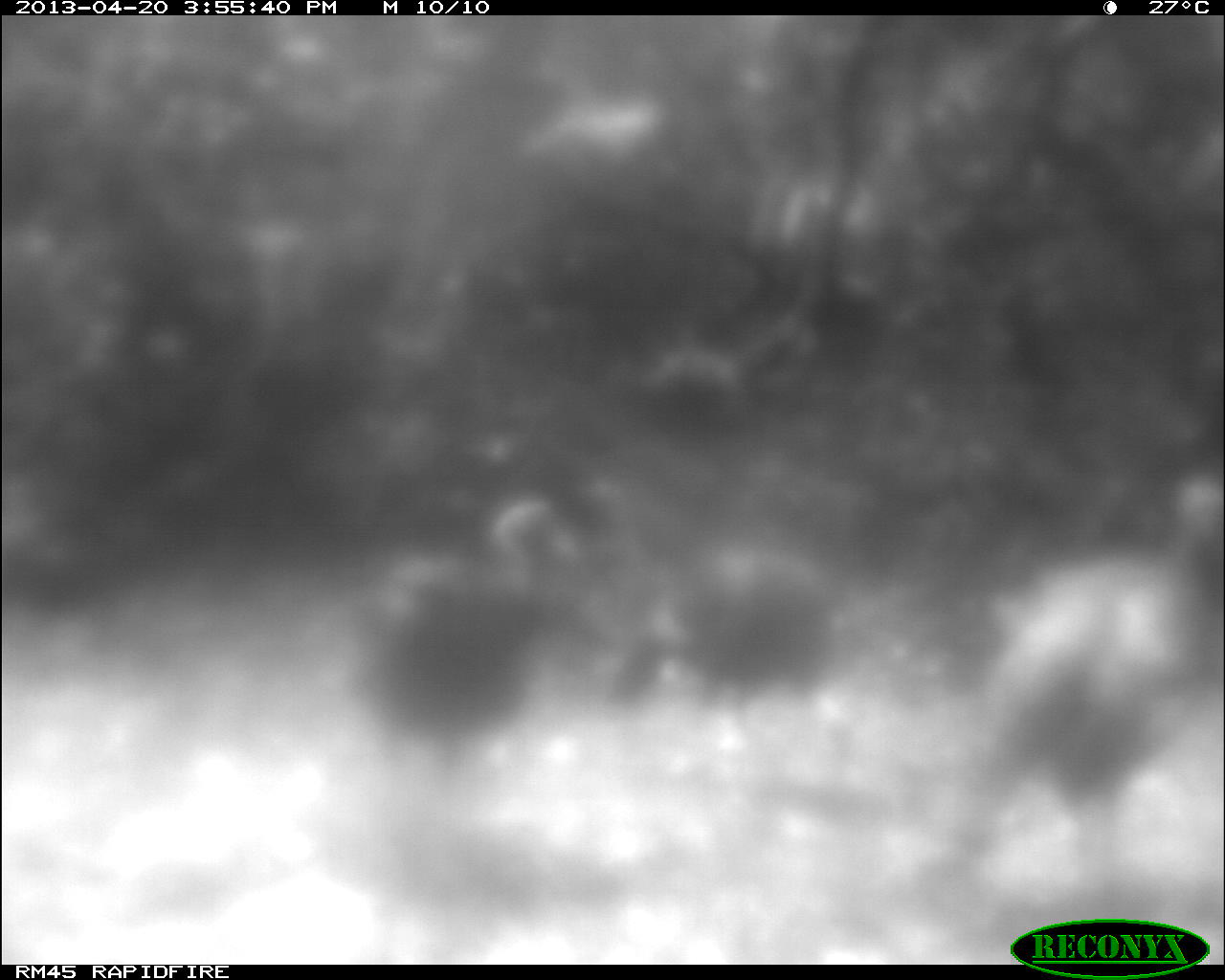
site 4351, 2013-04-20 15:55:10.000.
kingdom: Animalia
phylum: Chordata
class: Aves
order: Galliformes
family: Phasianidae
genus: Meleagris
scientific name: Meleagris ocellata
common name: ocellated turkey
Meleagris ocellata (ocellated turkey), count 3.